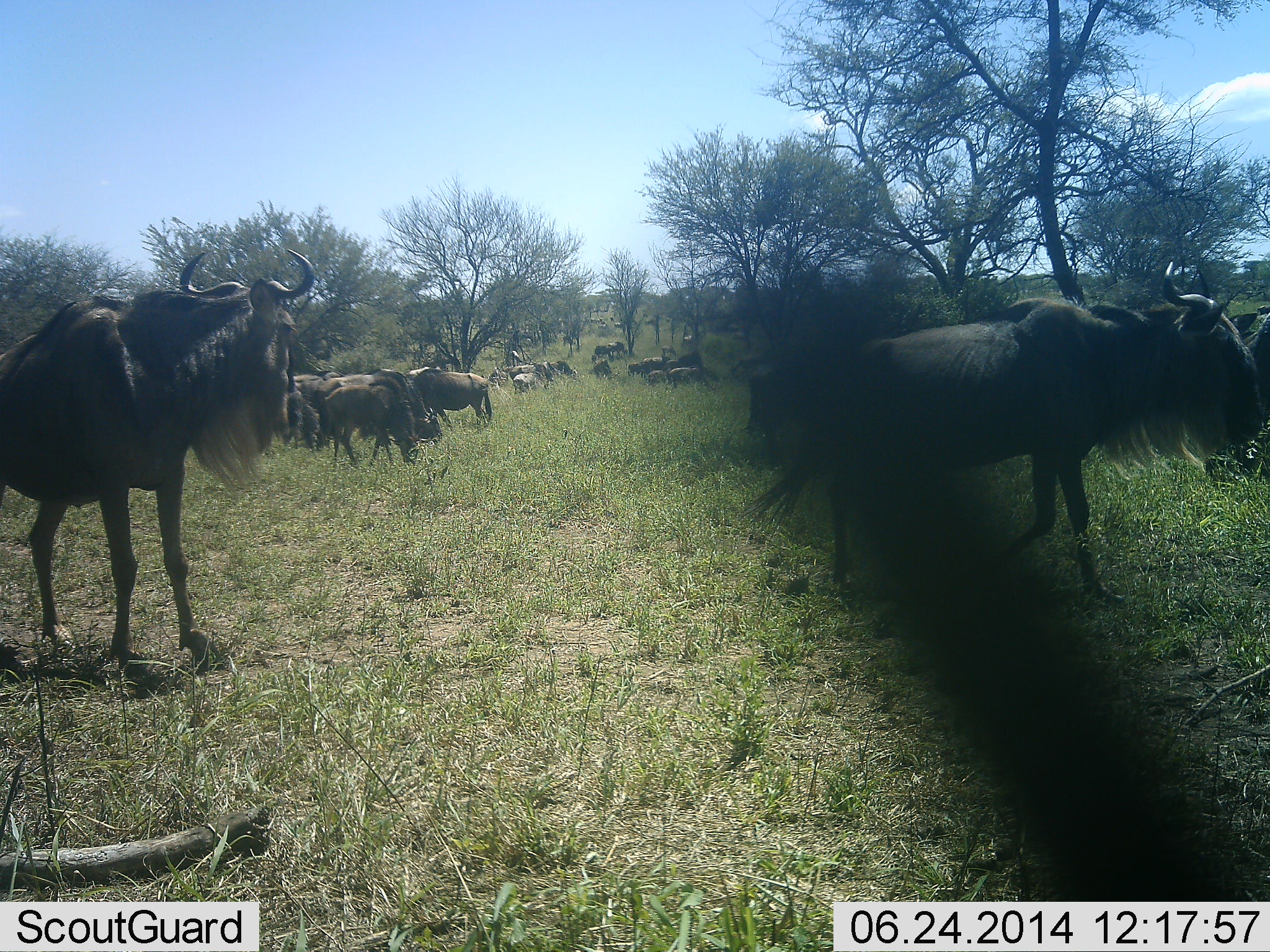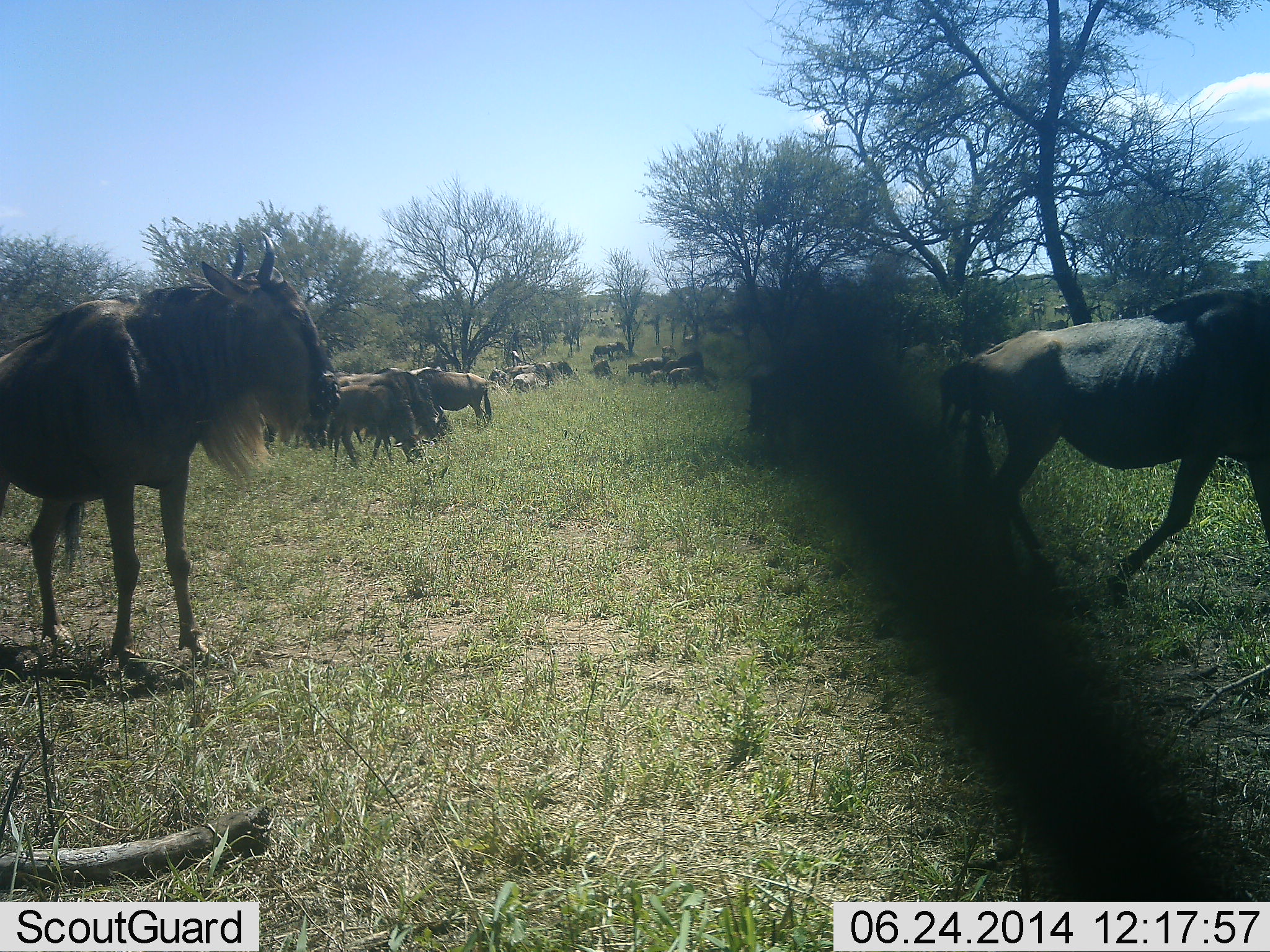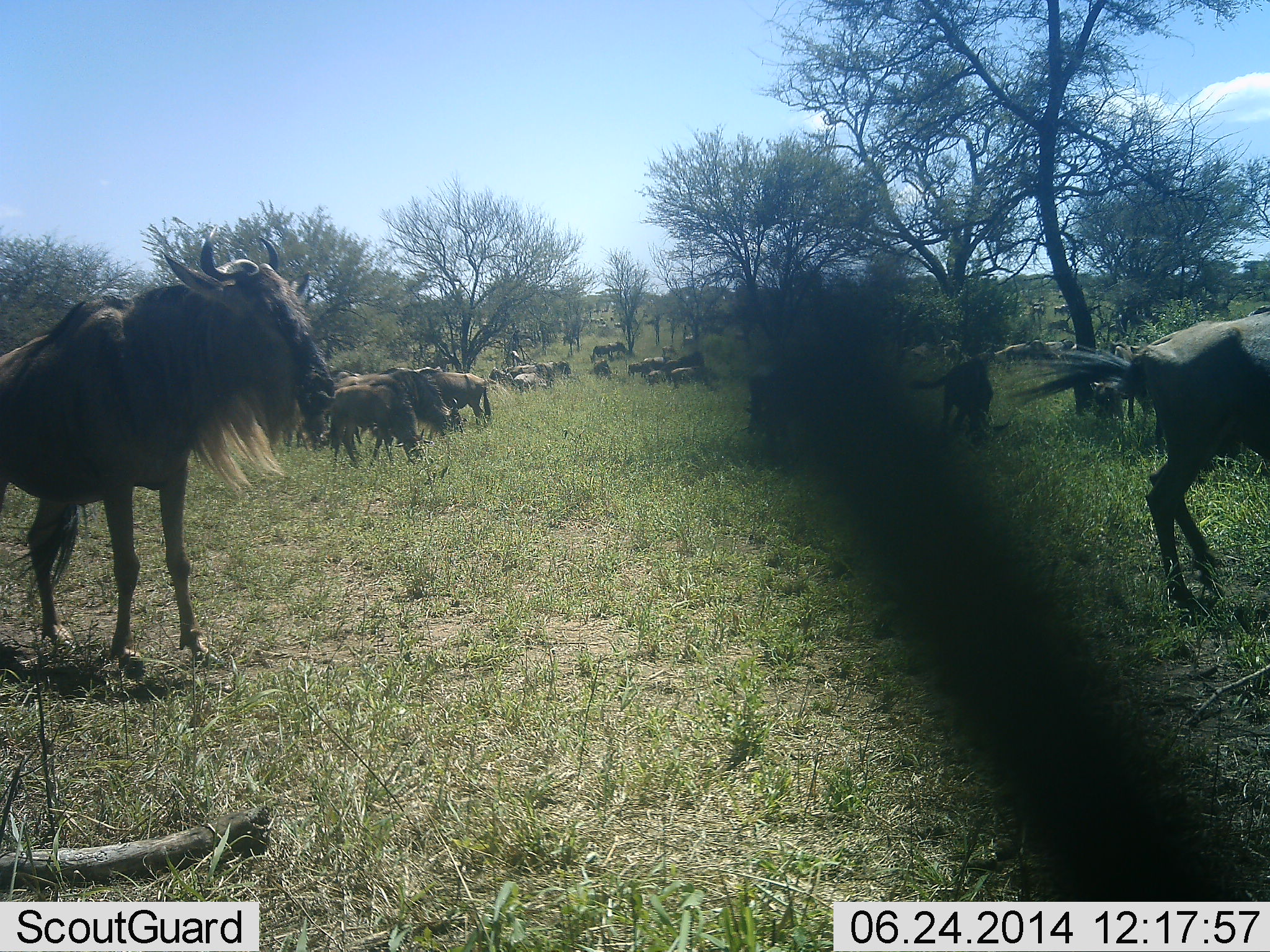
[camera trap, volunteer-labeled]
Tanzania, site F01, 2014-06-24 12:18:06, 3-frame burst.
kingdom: Animalia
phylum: Chordata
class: Mammalia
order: Artiodactyla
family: Bovidae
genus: Connochaetes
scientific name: Connochaetes taurinus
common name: blue wildebeest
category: wildebeest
Wildebeest (blue wildebeest) (Connochaetes taurinus), count 11-50. Behavior (volunteer vote fractions): standing 70%, resting 50%, moving 50%, interacting 10%. Young present (vote fraction): 10%. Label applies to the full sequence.